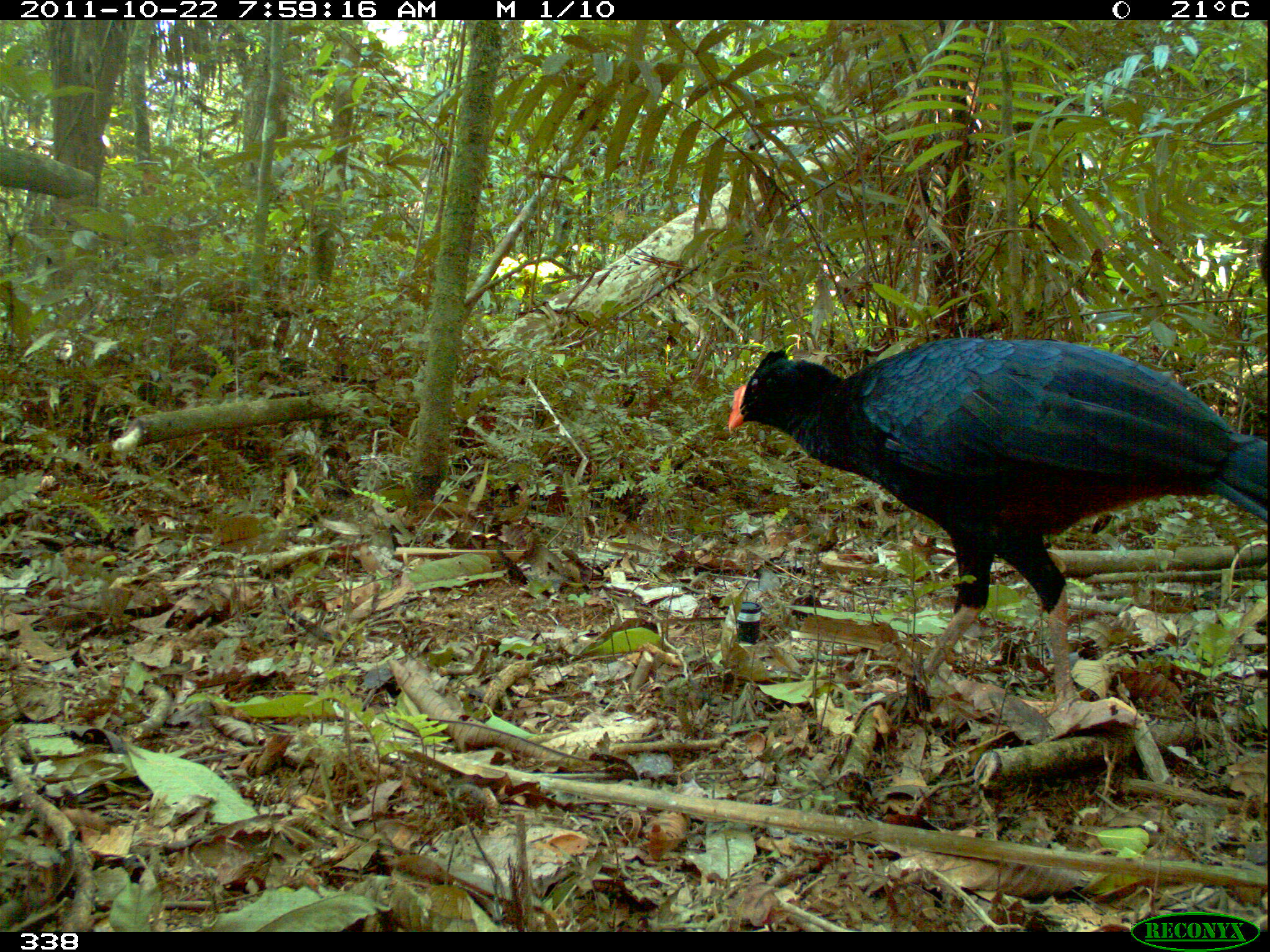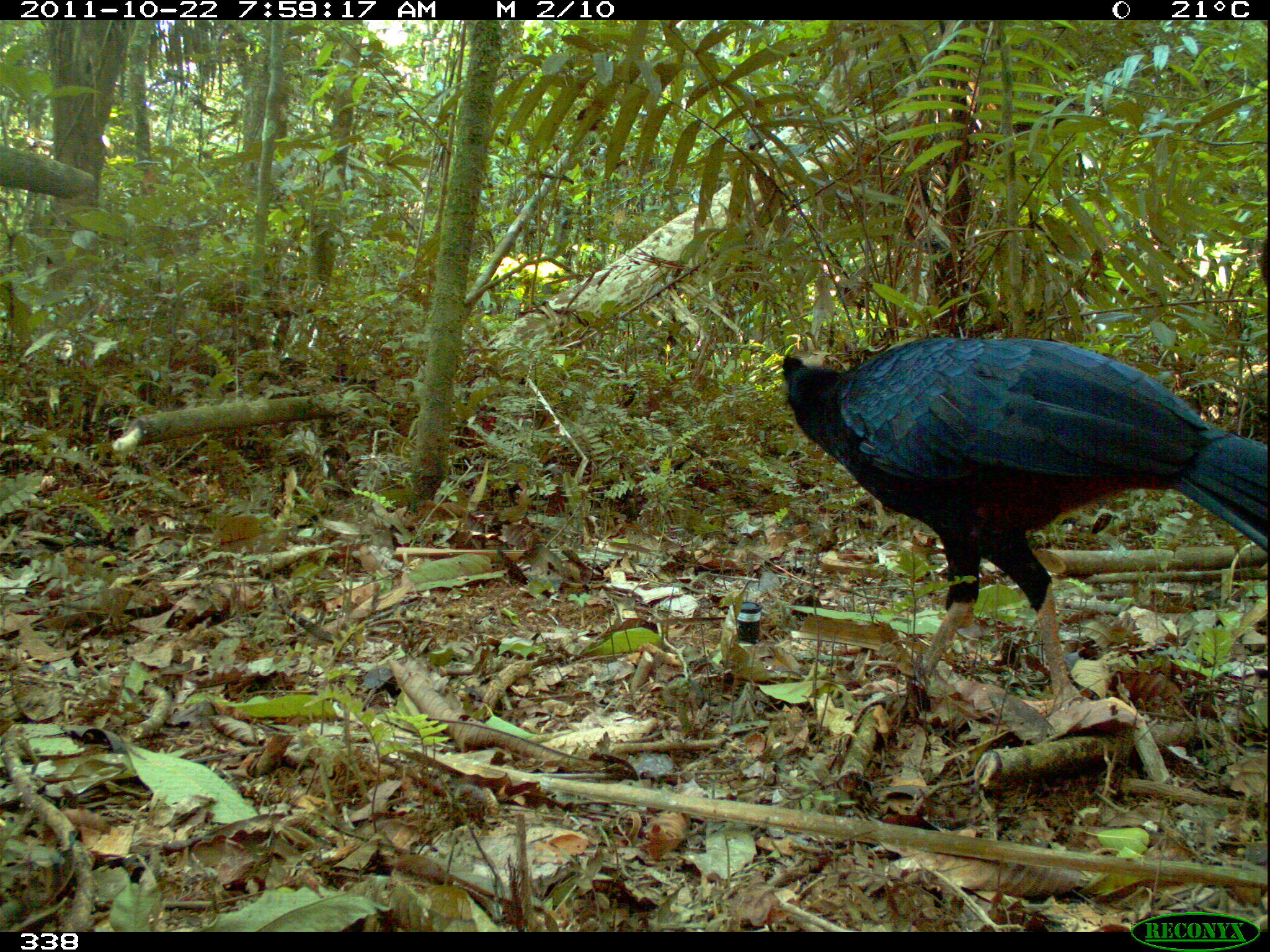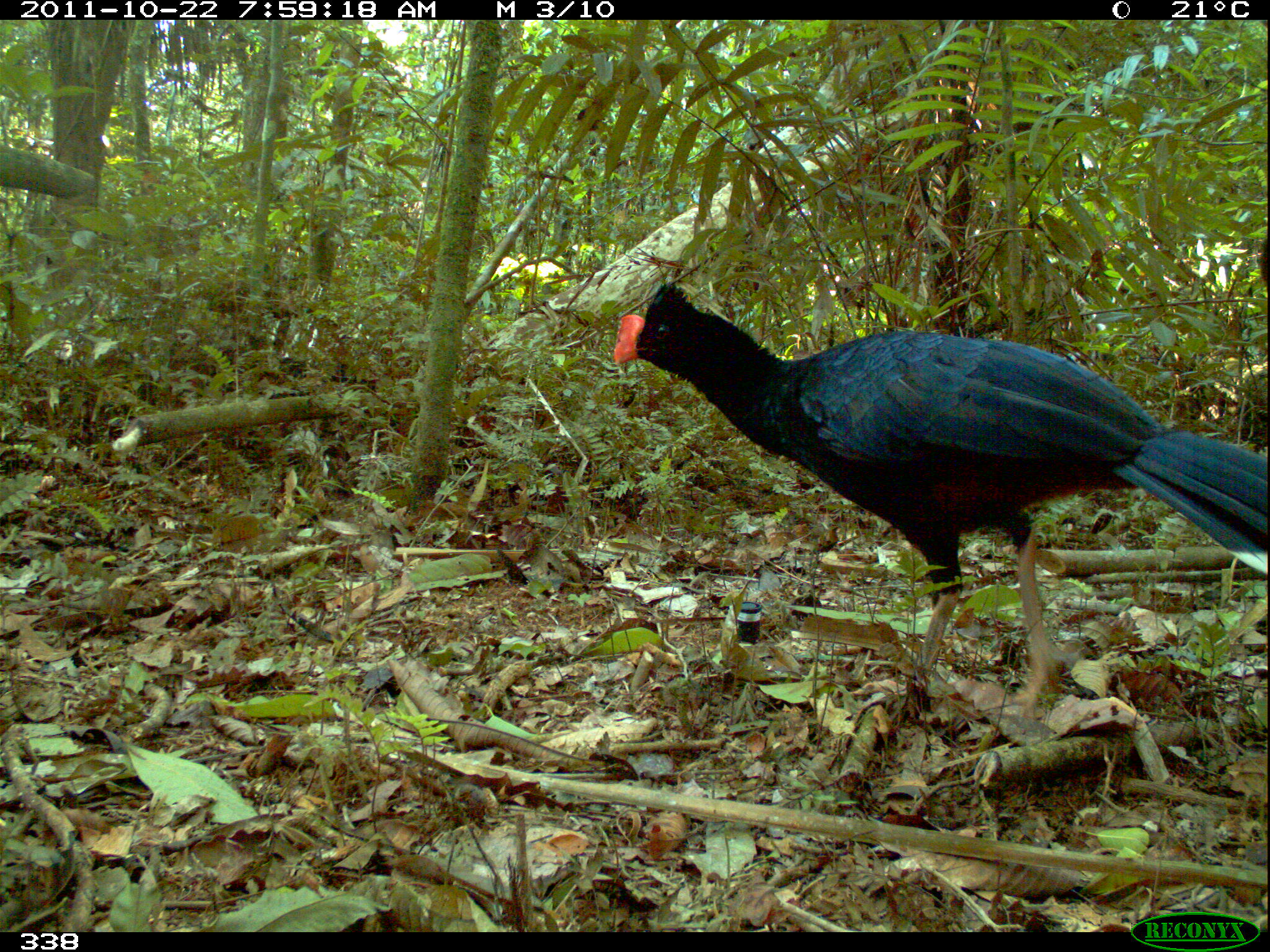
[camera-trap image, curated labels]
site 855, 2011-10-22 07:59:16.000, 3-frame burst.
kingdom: Animalia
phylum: Chordata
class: Aves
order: Galliformes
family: Cracidae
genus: Mitu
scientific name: Mitu tuberosum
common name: razor-billed curassow